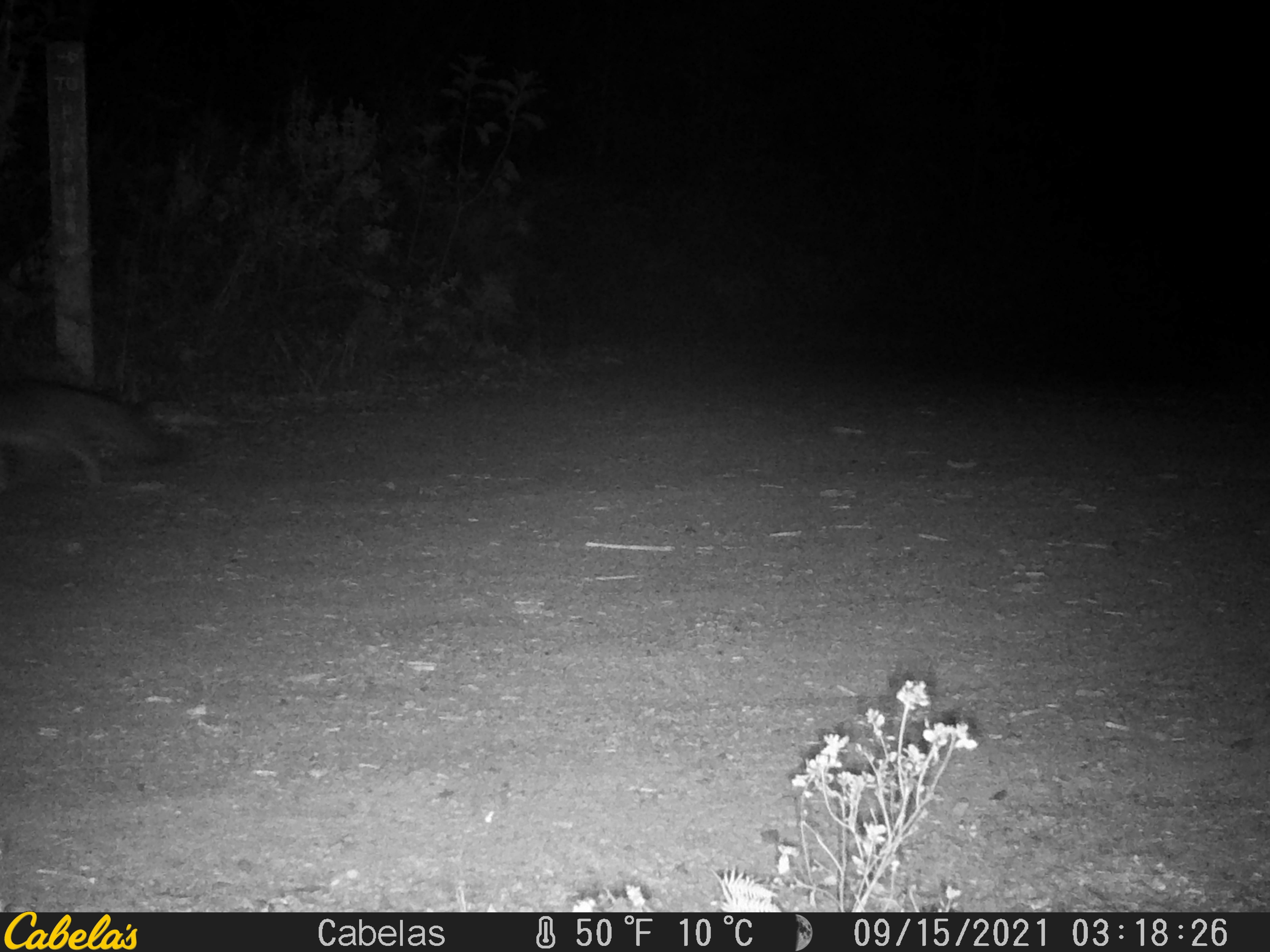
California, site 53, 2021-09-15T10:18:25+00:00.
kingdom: Animalia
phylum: Chordata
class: Mammalia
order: Carnivora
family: Canidae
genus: Urocyon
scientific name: Urocyon cinereoargenteus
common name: gray fox